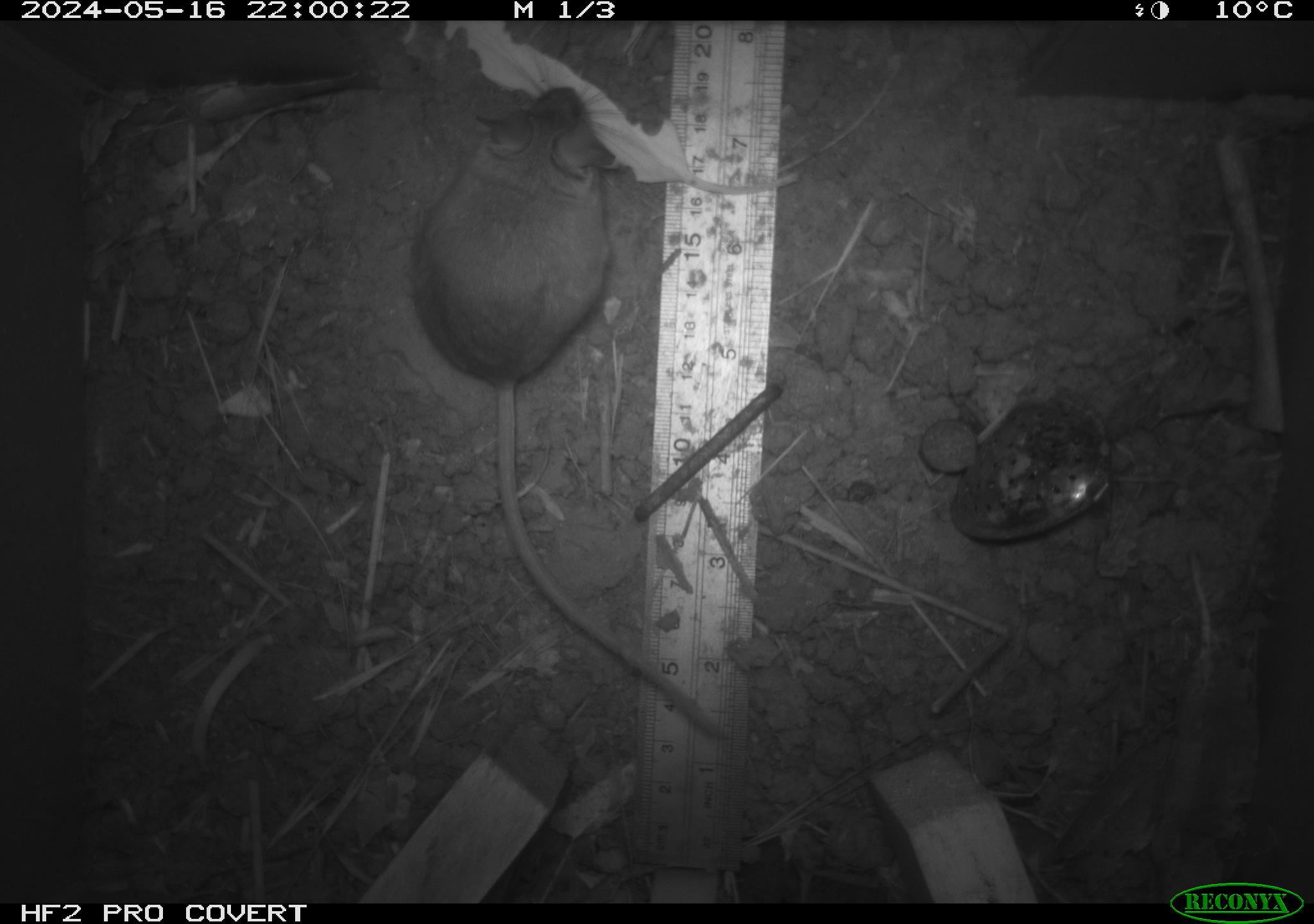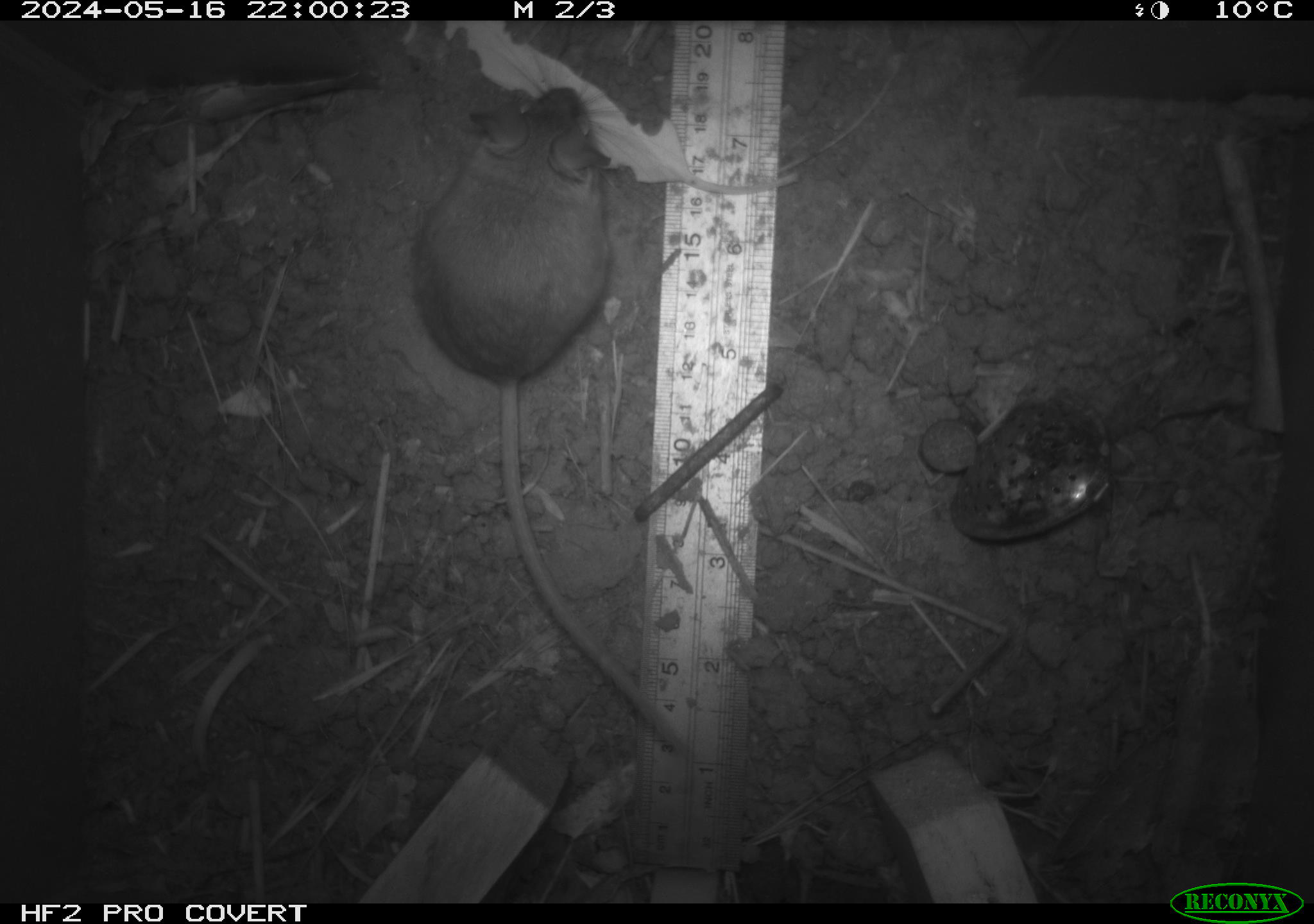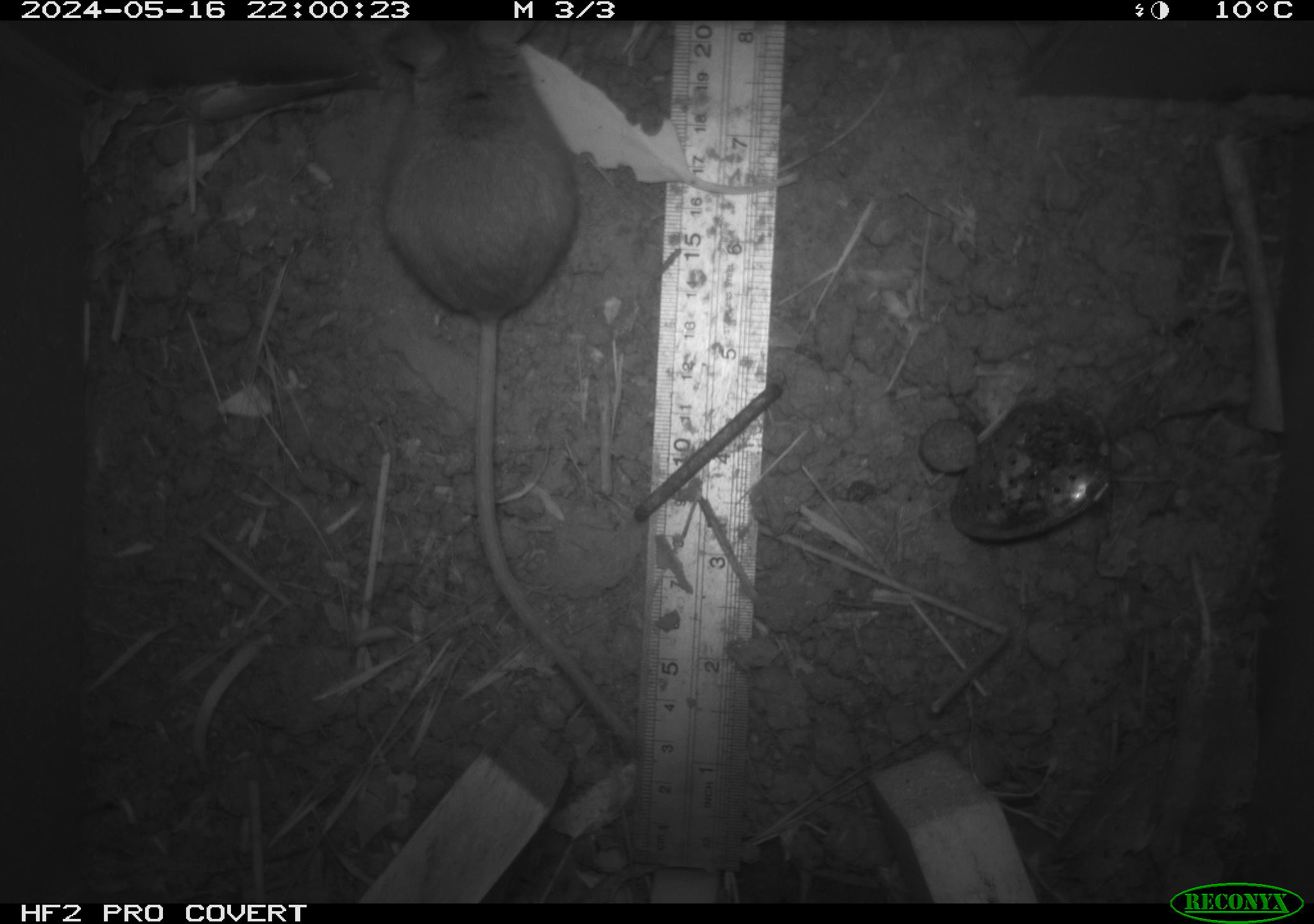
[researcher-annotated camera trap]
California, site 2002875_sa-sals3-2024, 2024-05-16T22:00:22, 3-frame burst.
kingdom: Animalia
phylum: Chordata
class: Mammalia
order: Rodentia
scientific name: Rodentia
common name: mouse species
Mouse species (Rodentia).